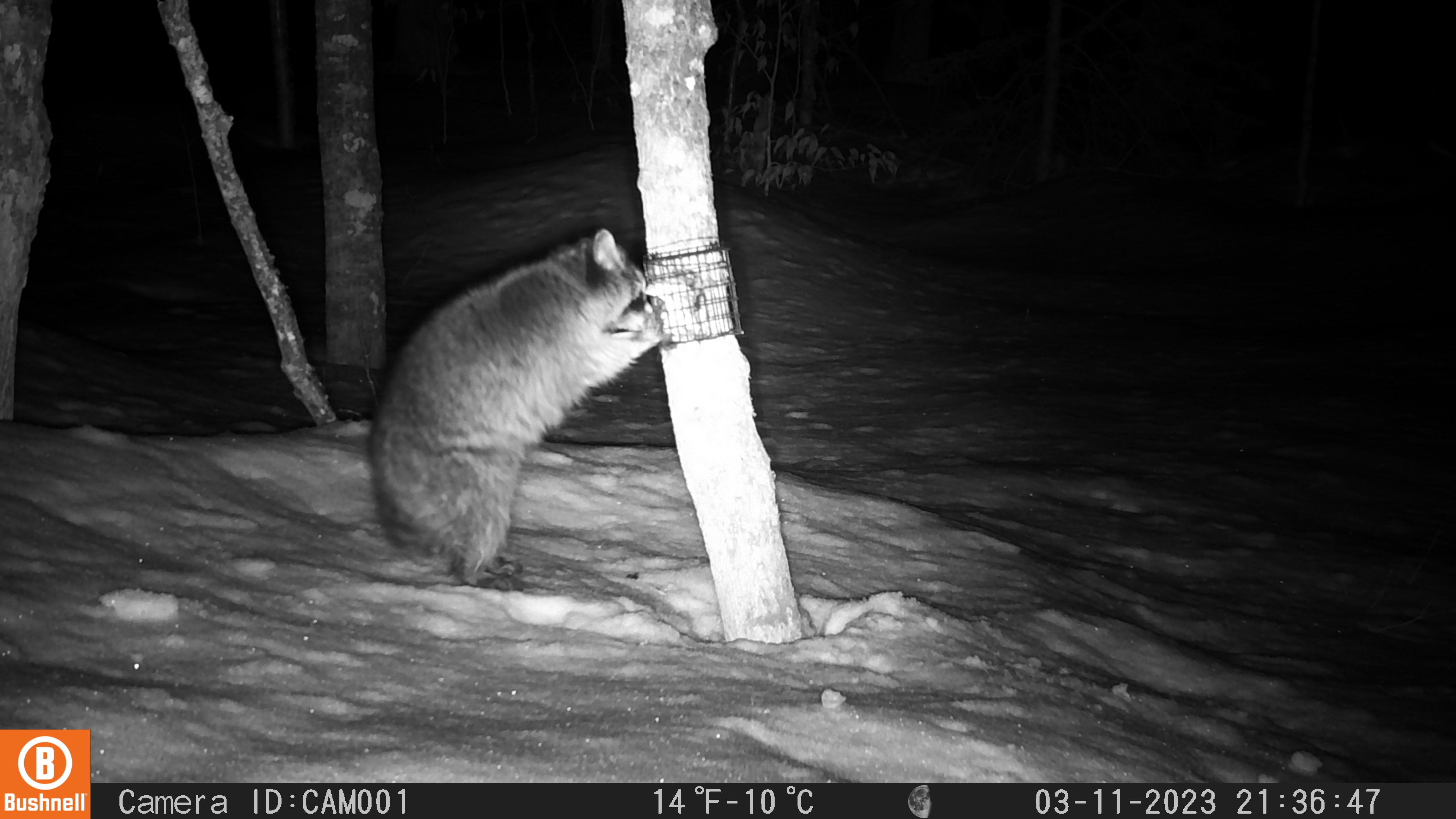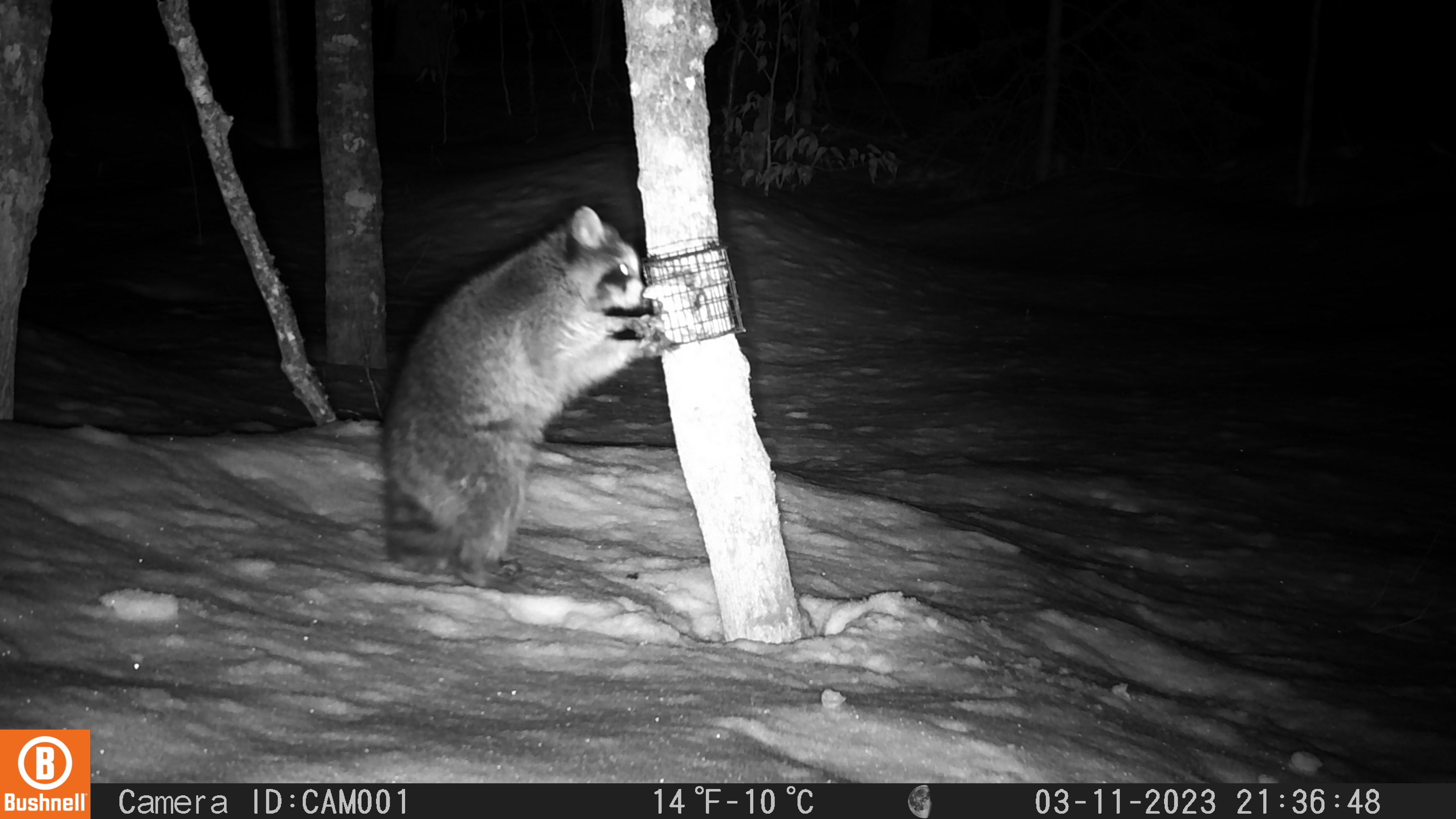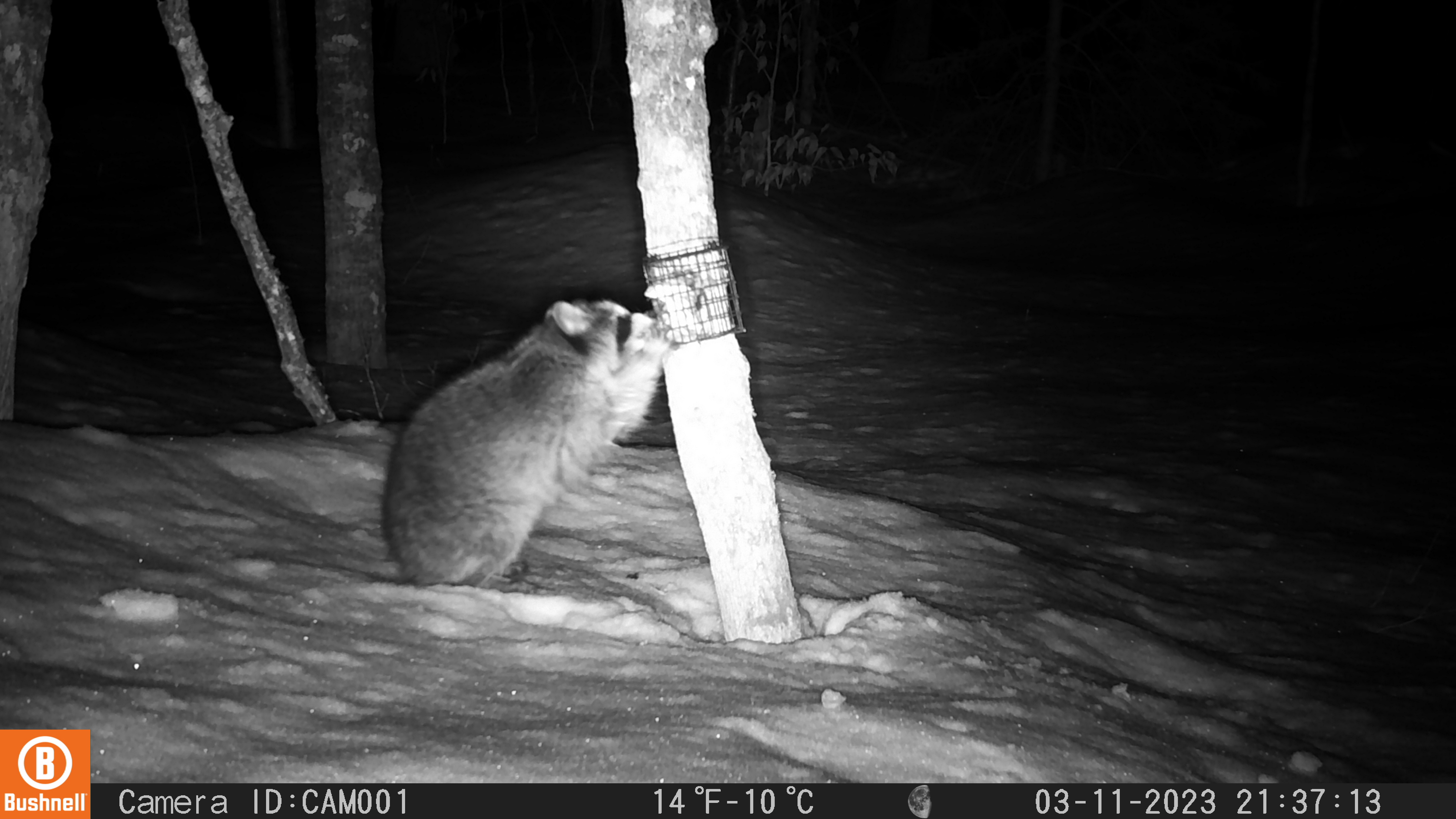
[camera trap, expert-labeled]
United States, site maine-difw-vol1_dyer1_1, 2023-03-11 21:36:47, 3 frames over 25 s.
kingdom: Animalia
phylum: Chordata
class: Mammalia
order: Carnivora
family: Procyonidae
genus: Procyon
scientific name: Procyon lotor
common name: raccoon